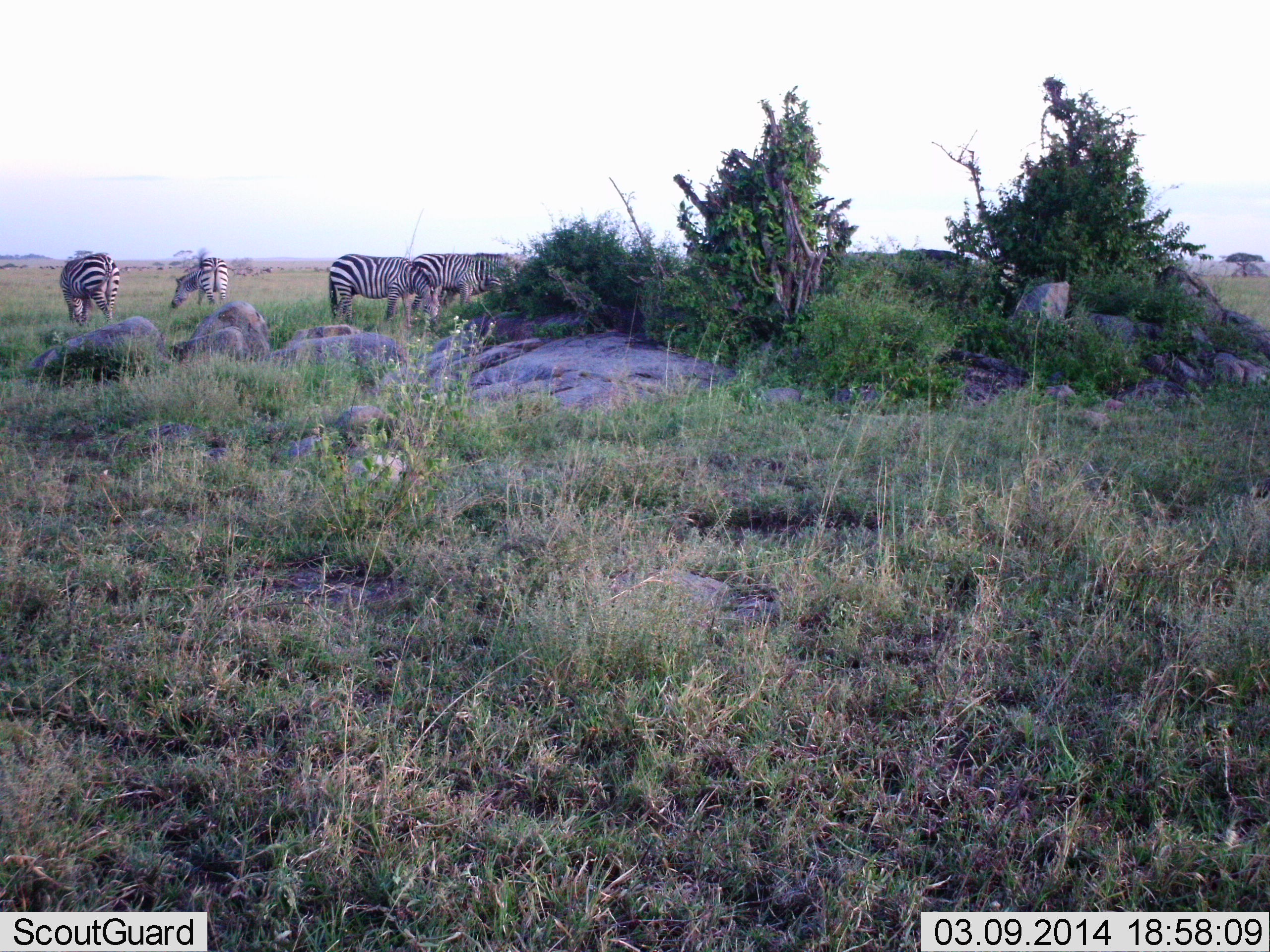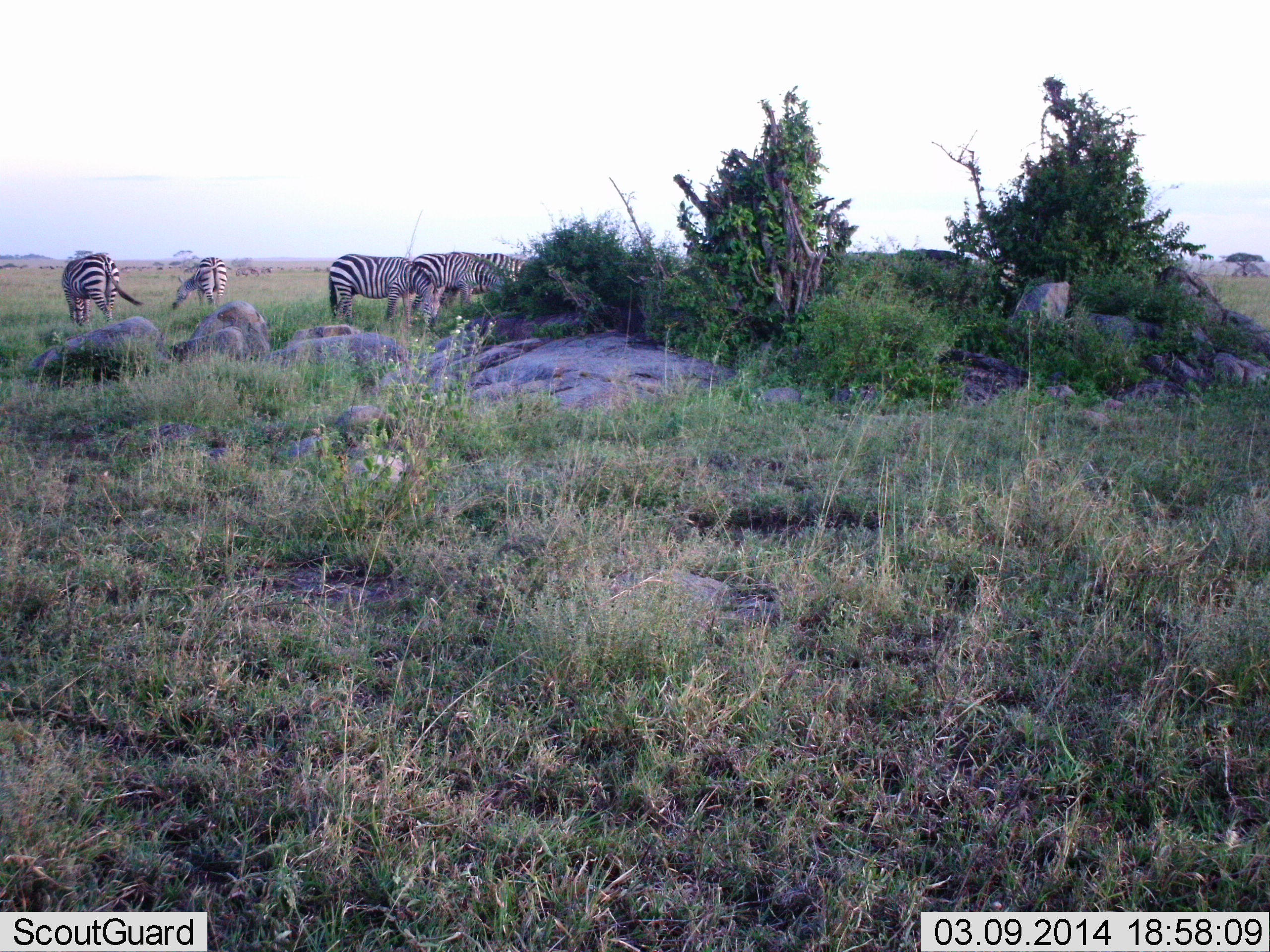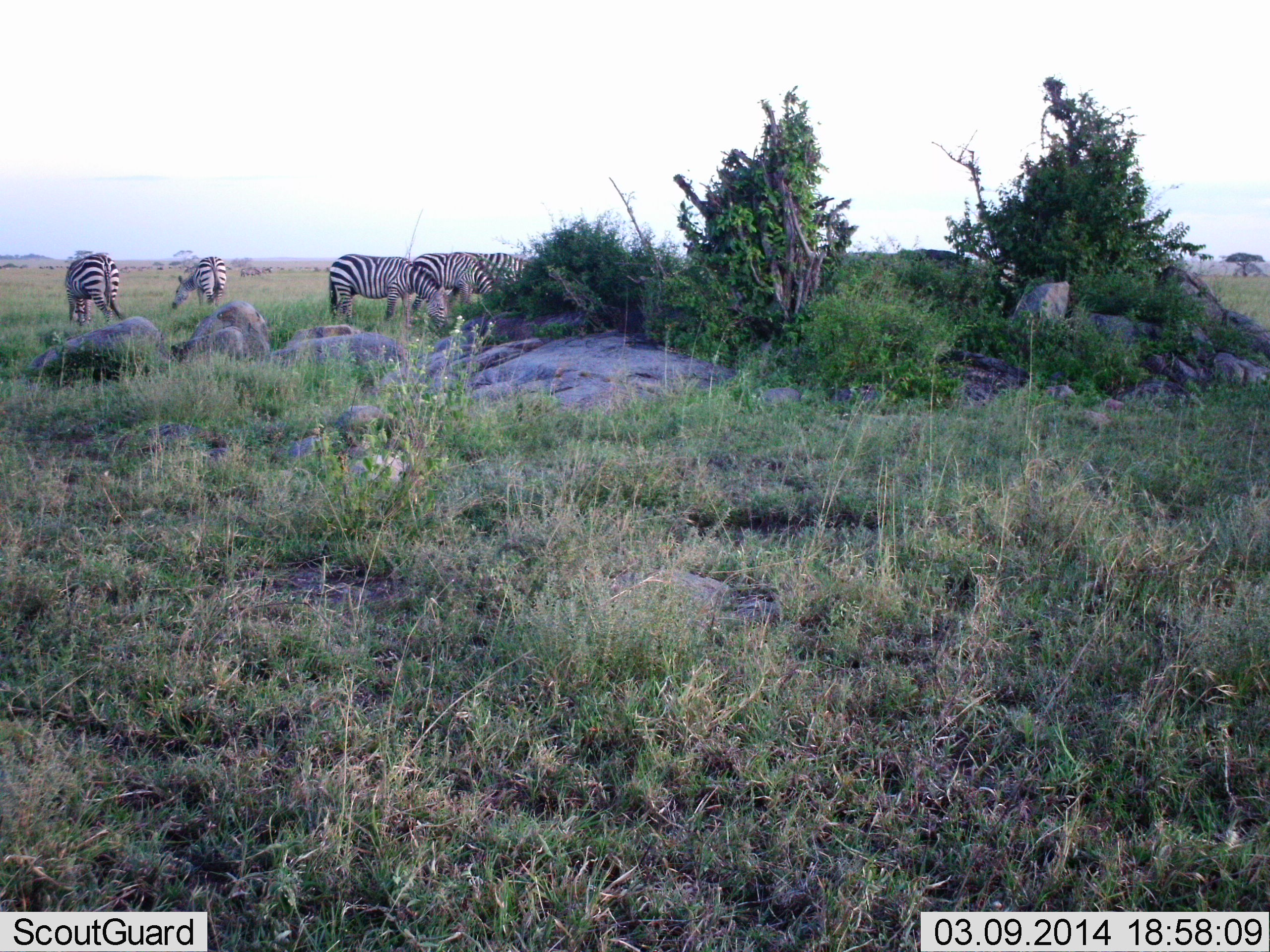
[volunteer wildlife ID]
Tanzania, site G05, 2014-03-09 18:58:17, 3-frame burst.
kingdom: Animalia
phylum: Chordata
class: Mammalia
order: Perissodactyla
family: Equidae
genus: Equus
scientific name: Equus quagga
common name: plains zebra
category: zebra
Zebra (plains zebra) (Equus quagga), count 5. Behavior (volunteer vote fractions): standing 55%, resting 0%, moving 0%, interacting 0%. Young present (vote fraction): 0%. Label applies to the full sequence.